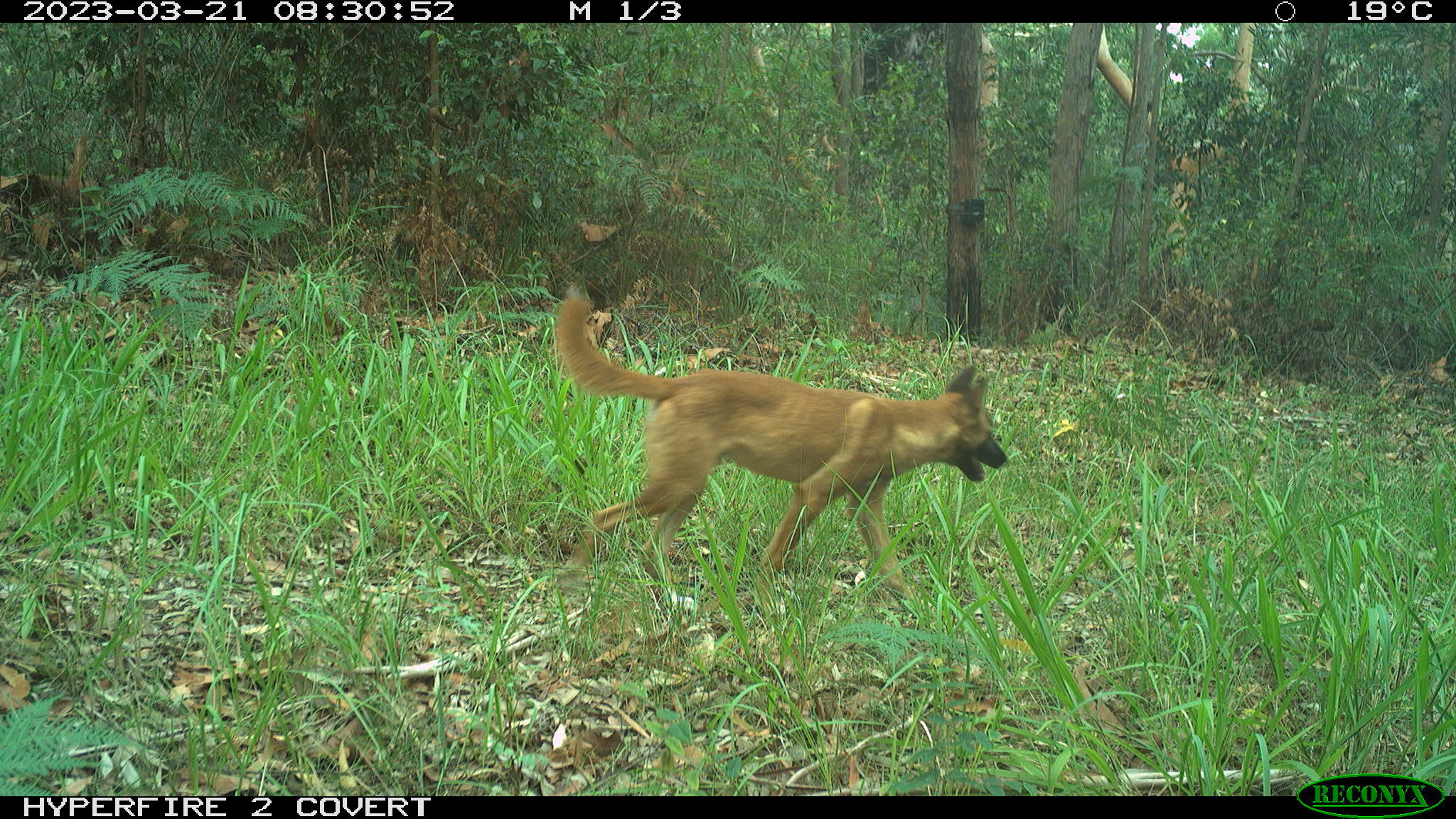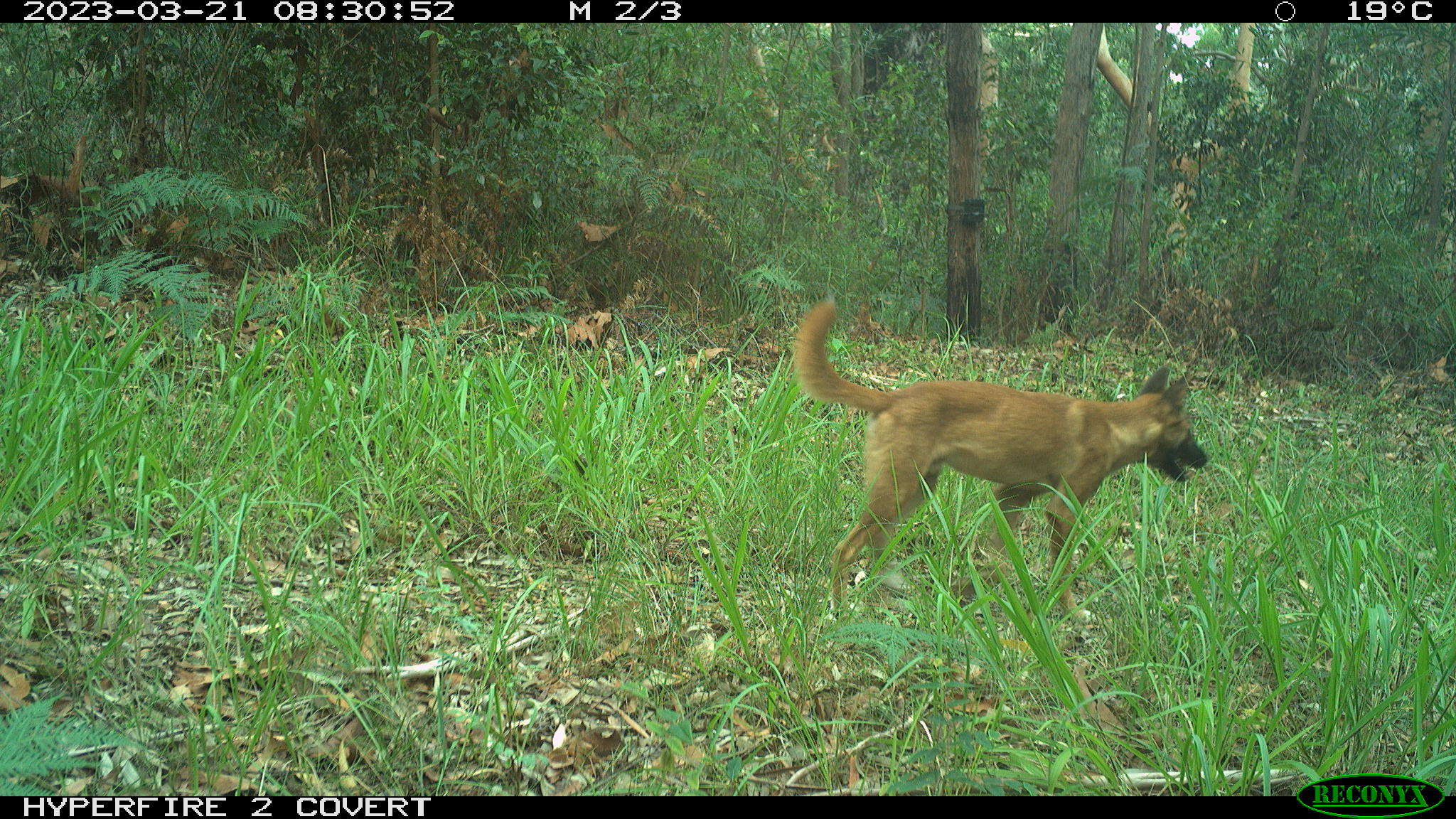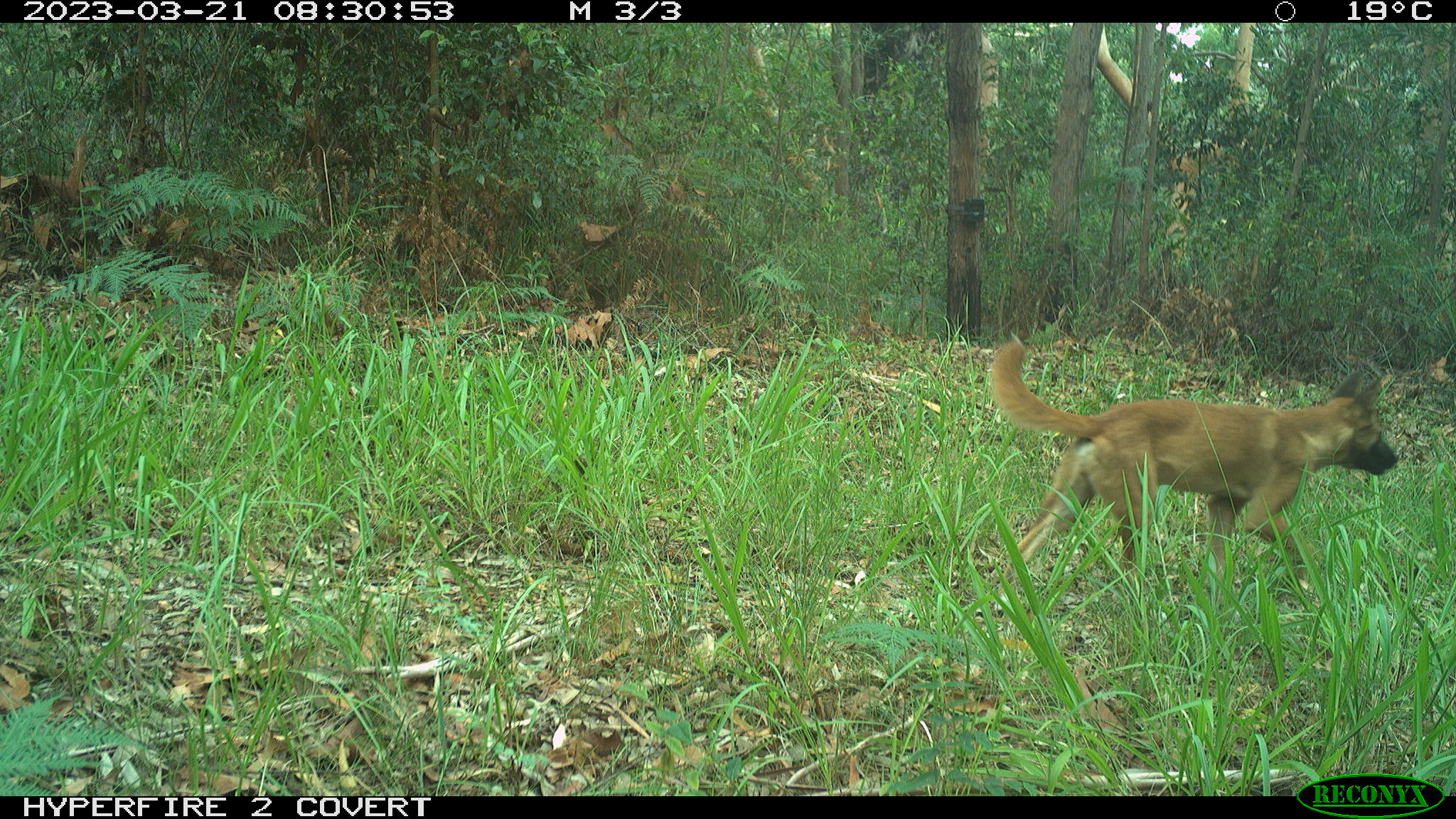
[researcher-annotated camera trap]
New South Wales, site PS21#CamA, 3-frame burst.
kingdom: Animalia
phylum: Chordata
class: Mammalia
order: Carnivora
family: Canidae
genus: Canis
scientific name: Canis familiaris dingo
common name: dingo